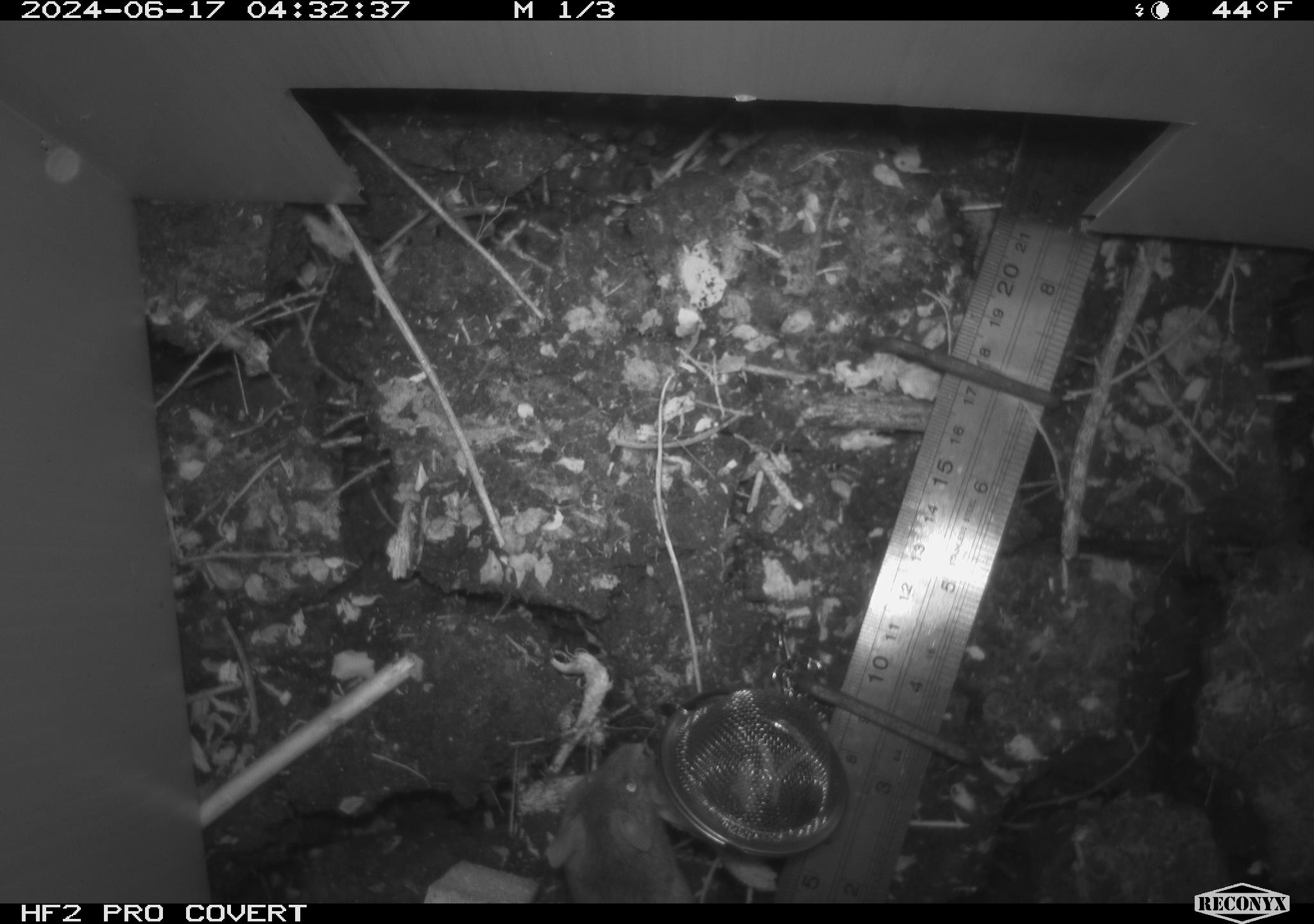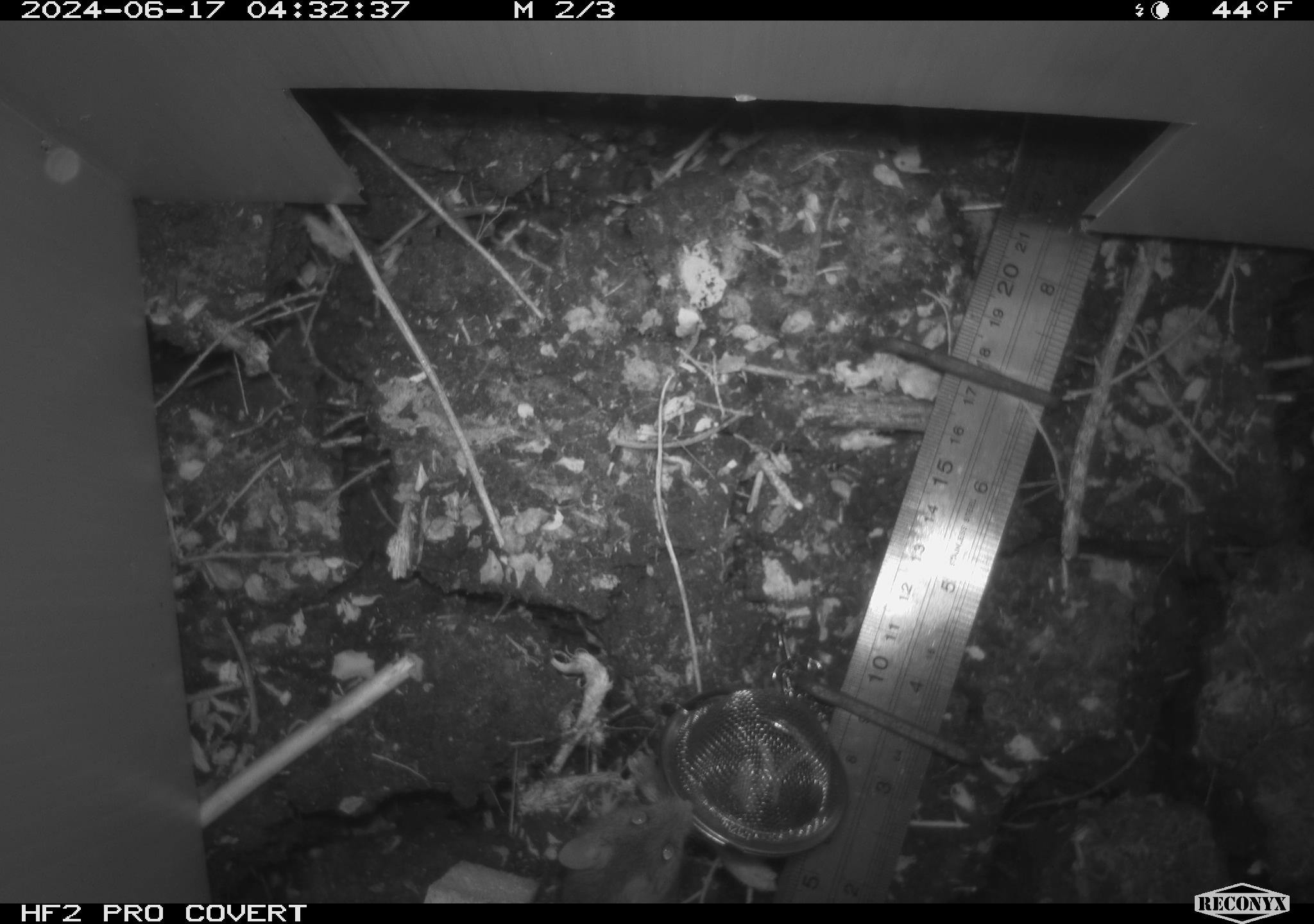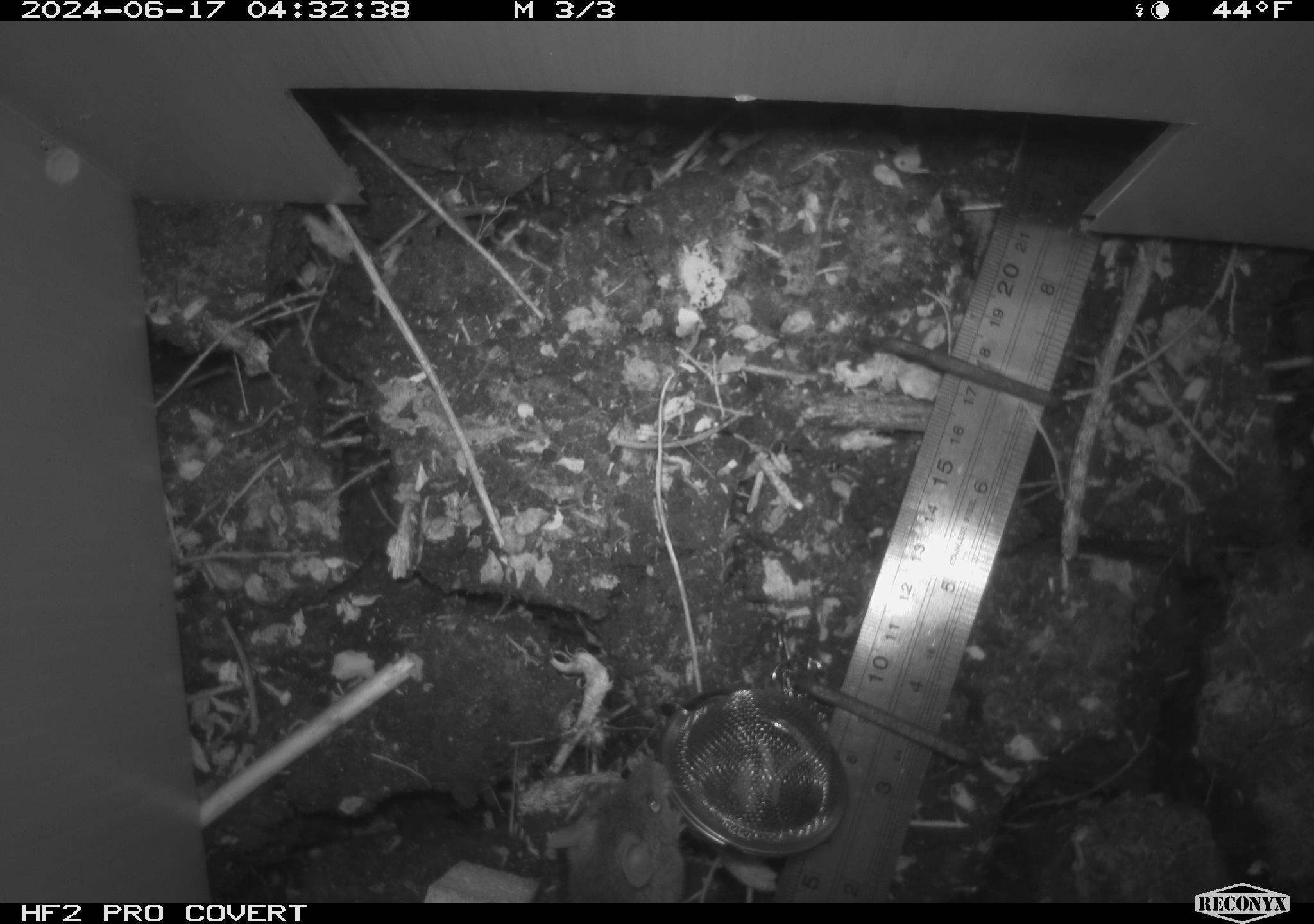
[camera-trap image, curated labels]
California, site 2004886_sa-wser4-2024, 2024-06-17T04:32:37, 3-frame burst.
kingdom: Animalia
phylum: Chordata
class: Mammalia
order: Rodentia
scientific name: Rodentia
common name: mouse species